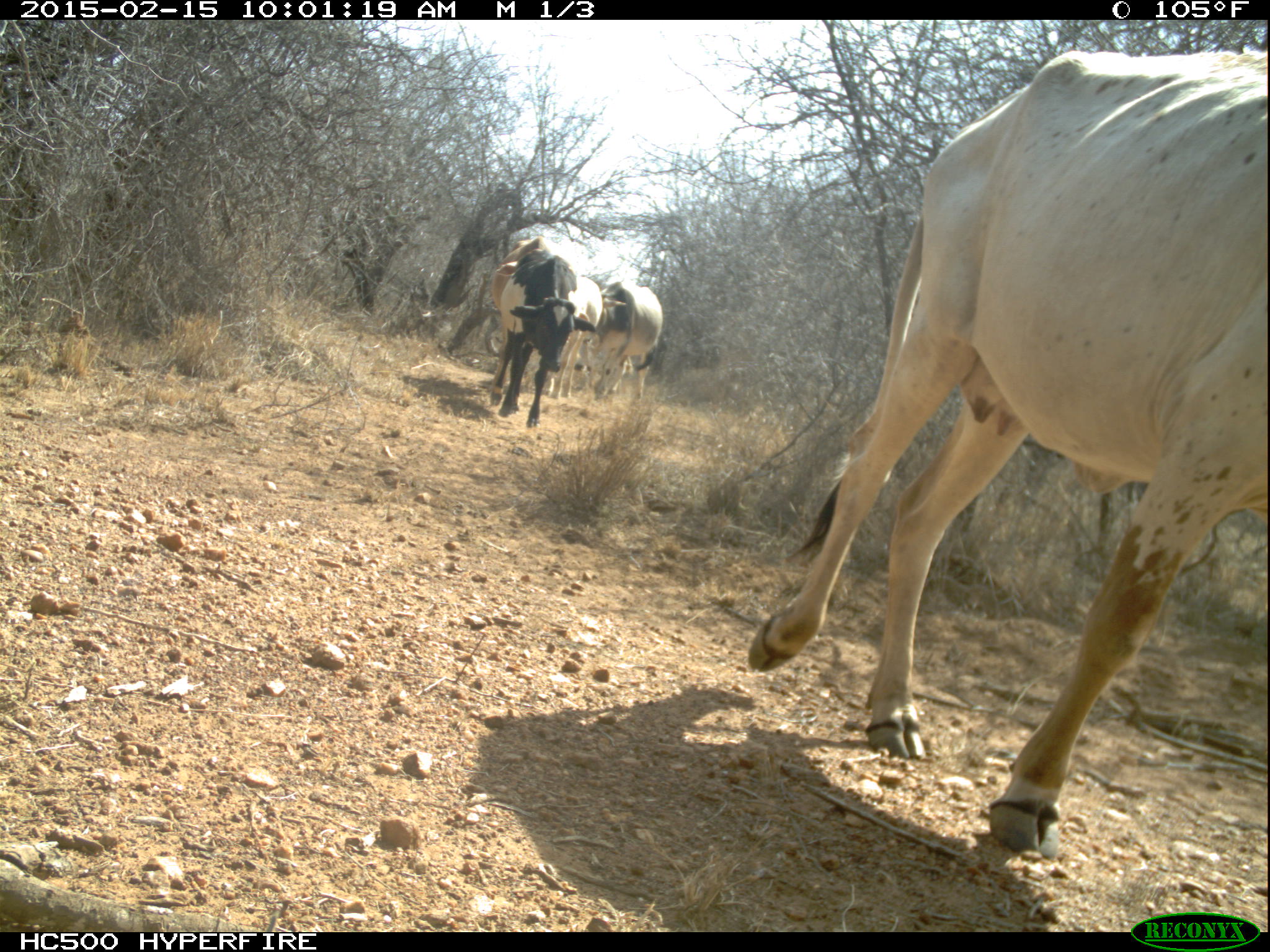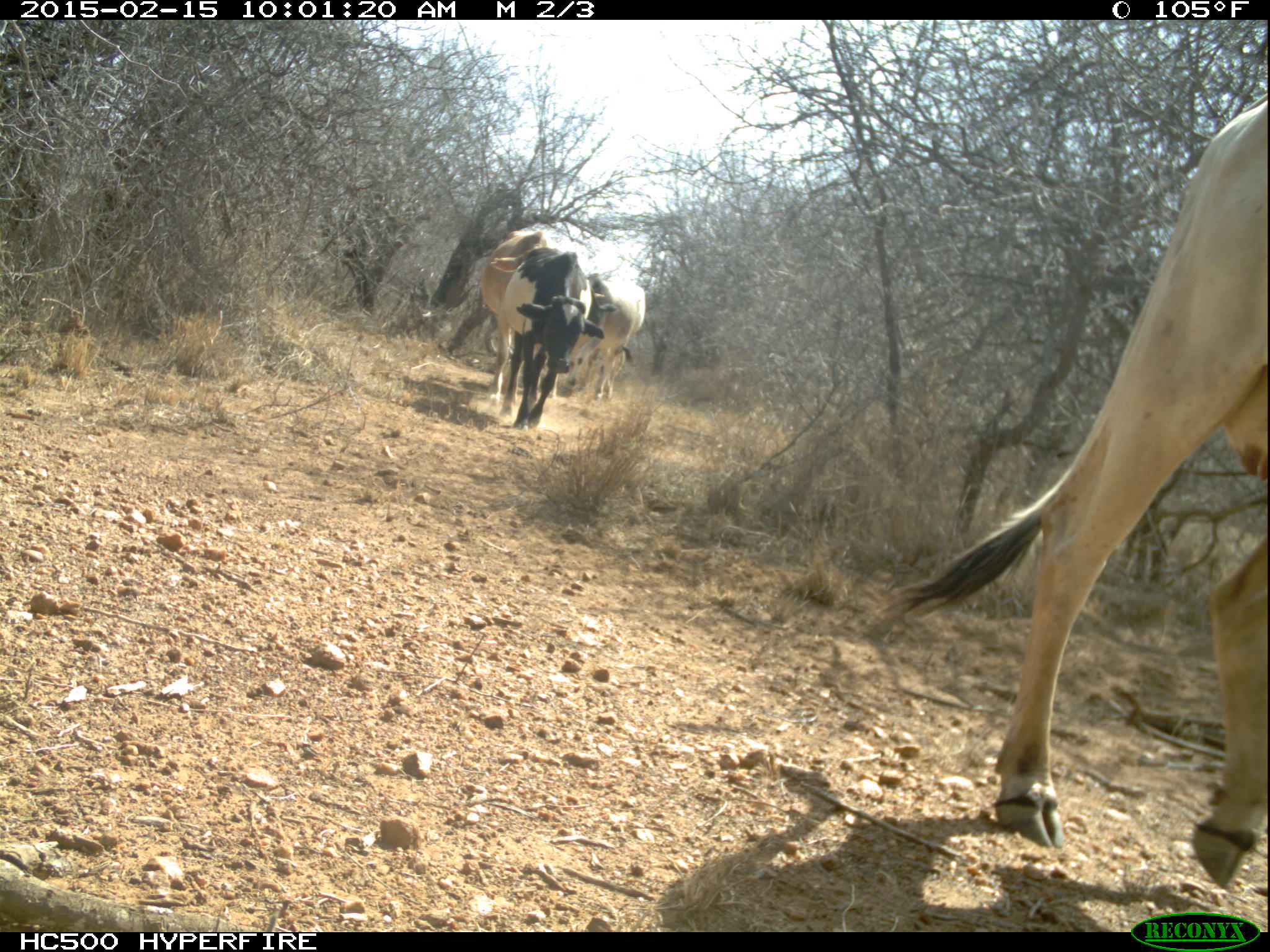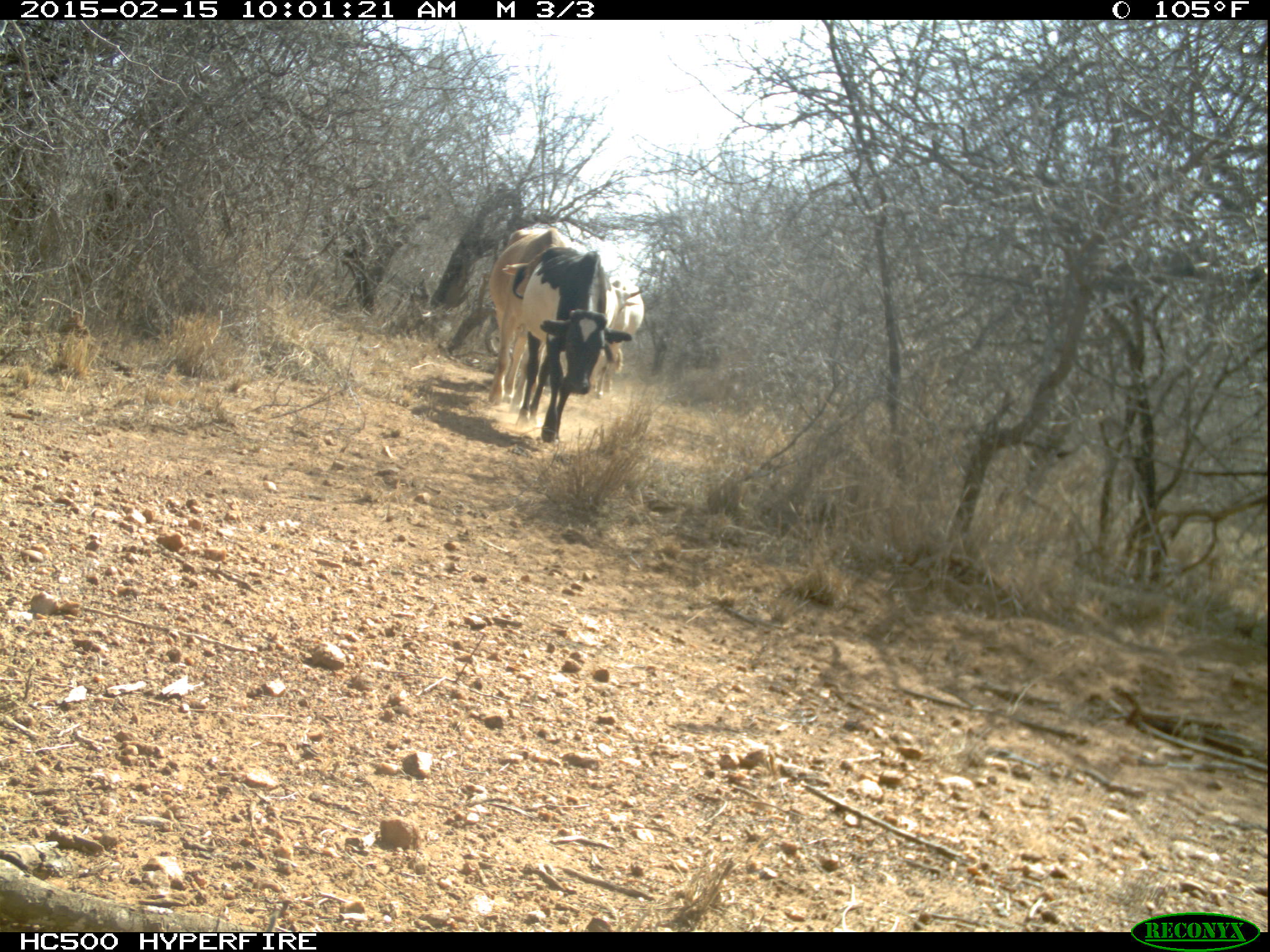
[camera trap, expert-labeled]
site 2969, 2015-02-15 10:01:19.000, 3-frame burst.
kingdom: Animalia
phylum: Chordata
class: Mammalia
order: Artiodactyla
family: Bovidae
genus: Bos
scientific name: Bos taurus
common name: domestic cattle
Bos taurus (domestic cattle), count 11.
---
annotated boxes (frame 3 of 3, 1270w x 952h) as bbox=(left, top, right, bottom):
bos taurus: bbox=(515, 246, 632, 444); bbox=(487, 226, 568, 406); bbox=(592, 270, 645, 398)